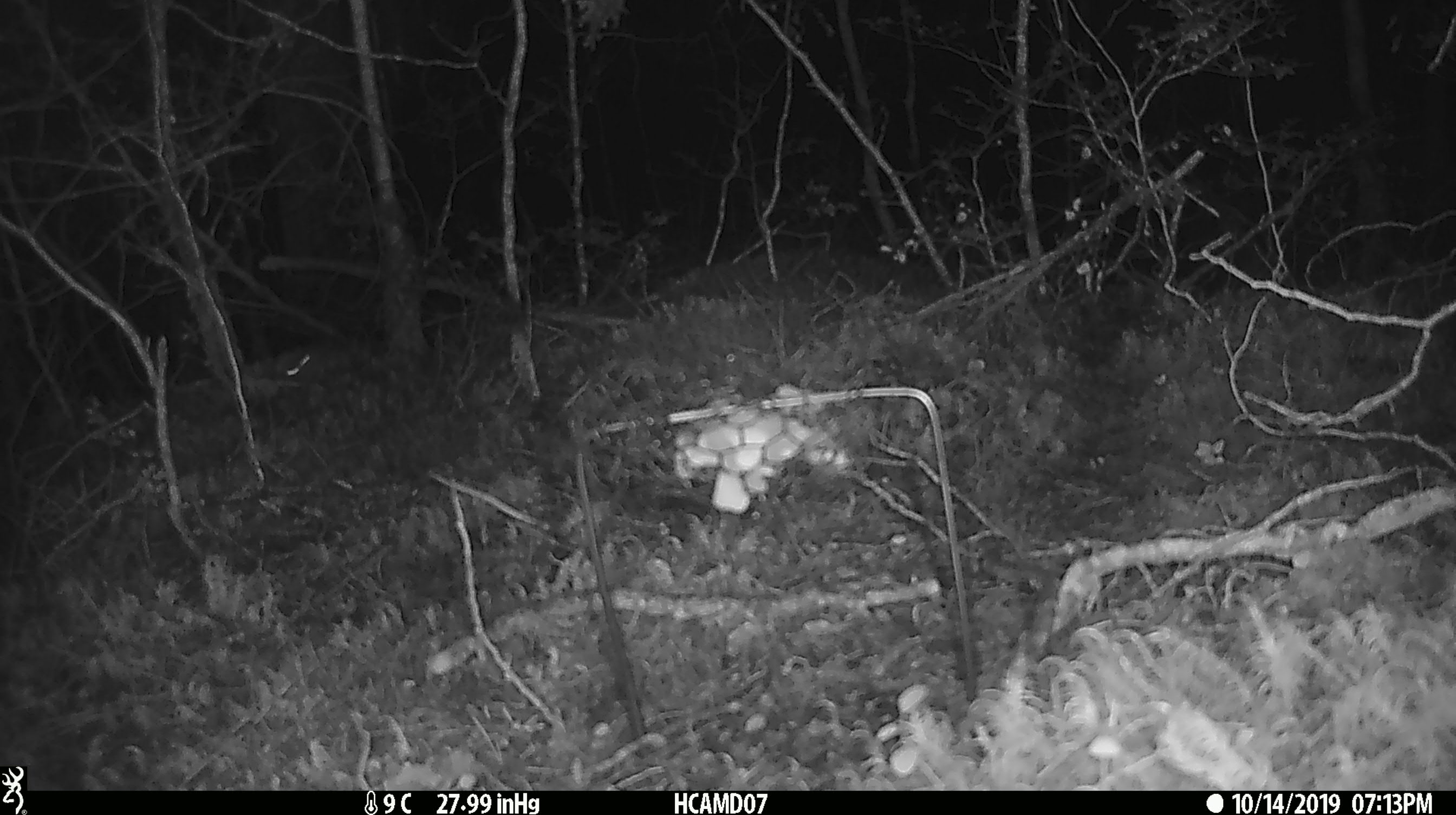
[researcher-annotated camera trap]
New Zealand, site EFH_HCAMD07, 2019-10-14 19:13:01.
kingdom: Animalia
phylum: Chordata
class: Mammalia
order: Rodentia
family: Muridae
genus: Mus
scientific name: Mus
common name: mouse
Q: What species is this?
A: Mouse (Mus).